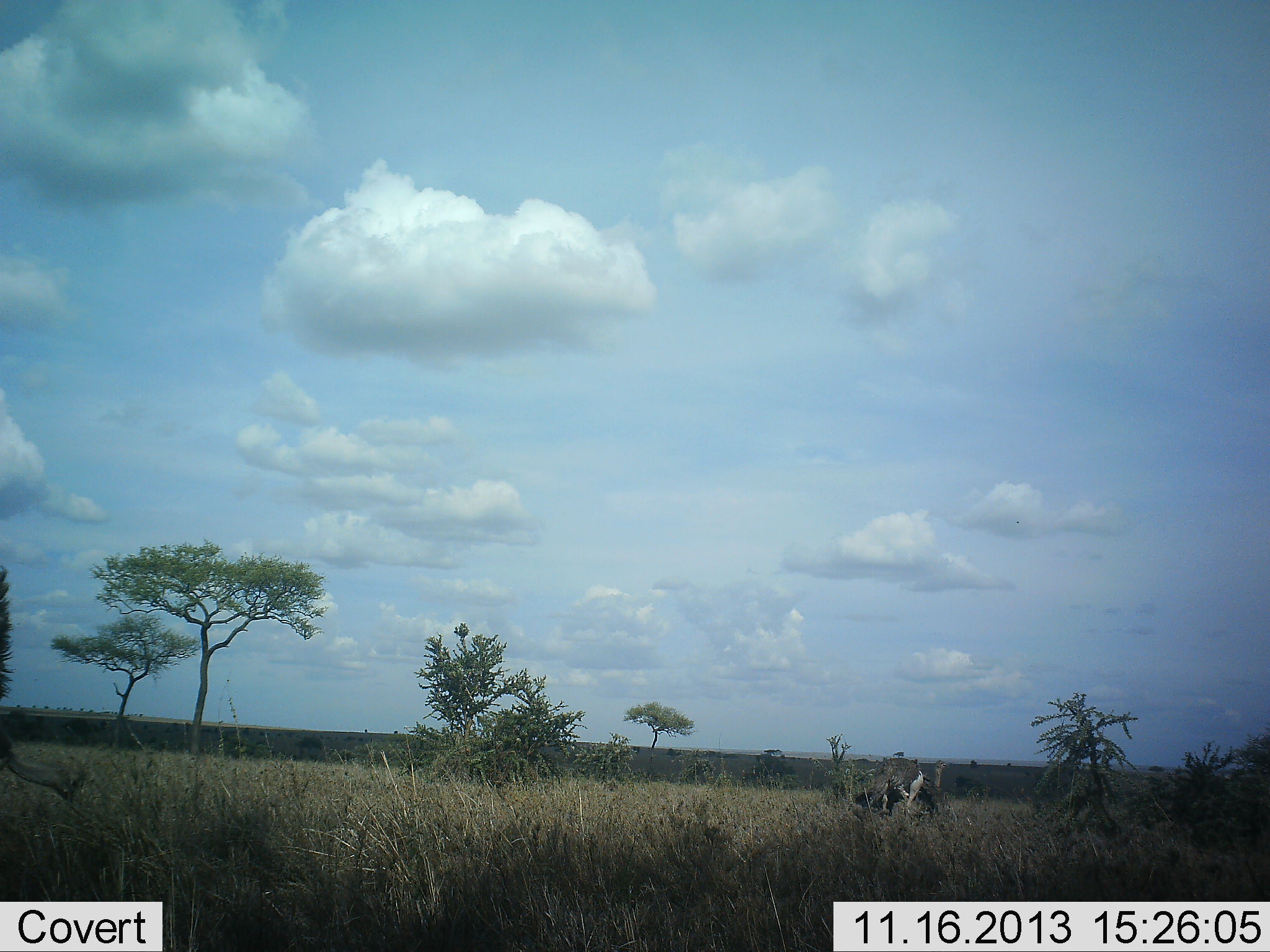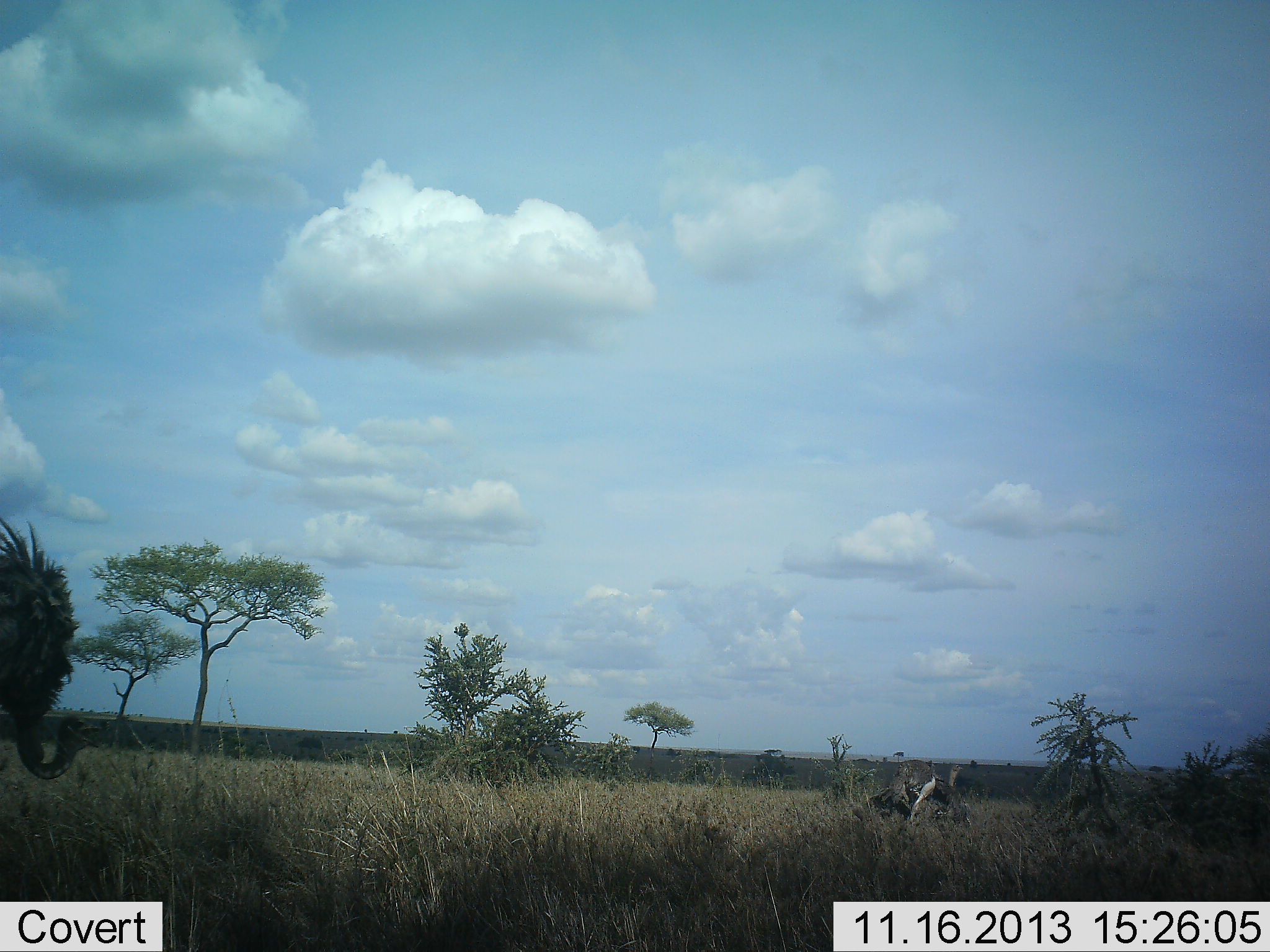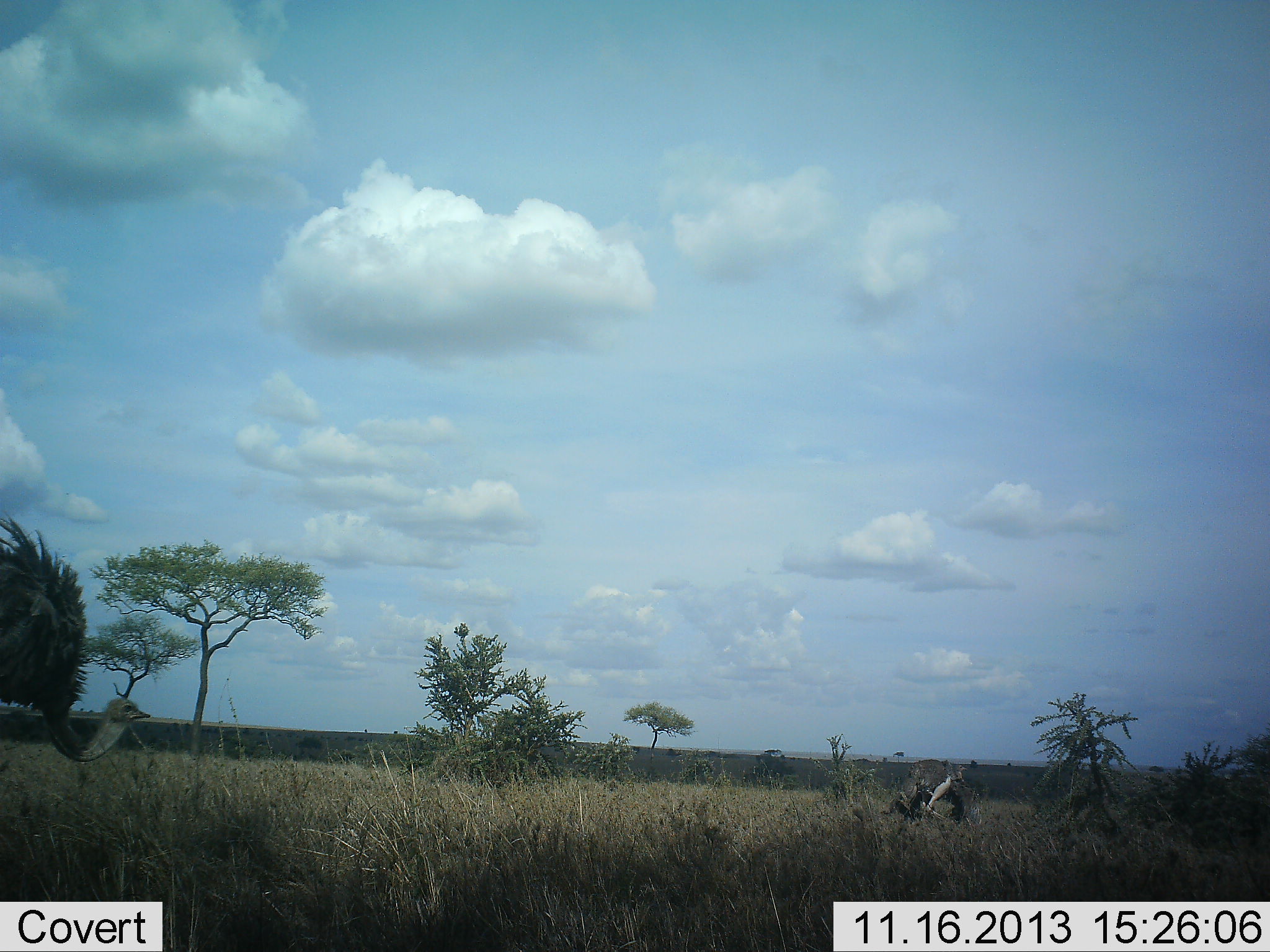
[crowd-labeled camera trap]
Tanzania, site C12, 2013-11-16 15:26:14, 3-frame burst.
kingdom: Animalia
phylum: Chordata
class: Aves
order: Struthioniformes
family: Struthionidae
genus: Struthio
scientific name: Struthio camelus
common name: ostrich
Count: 2.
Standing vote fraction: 50%.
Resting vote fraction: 0%.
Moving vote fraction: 60%.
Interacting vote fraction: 10%.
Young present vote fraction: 0%.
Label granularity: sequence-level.